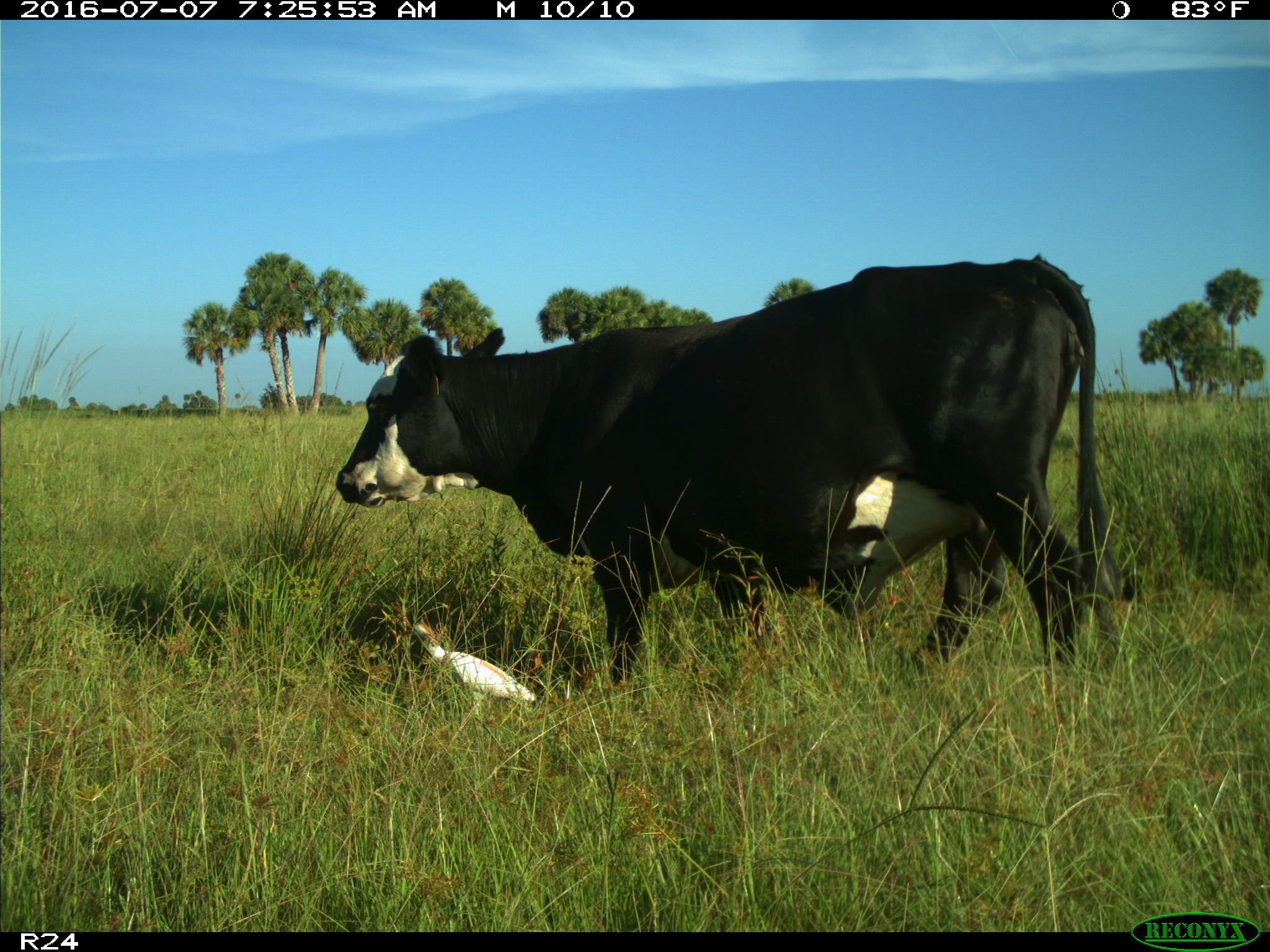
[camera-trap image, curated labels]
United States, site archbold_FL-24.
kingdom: Animalia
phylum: Chordata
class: Mammalia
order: Artiodactyla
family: Bovidae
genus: Bos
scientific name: Bos taurus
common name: domestic cow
Bos taurus (domestic cow).